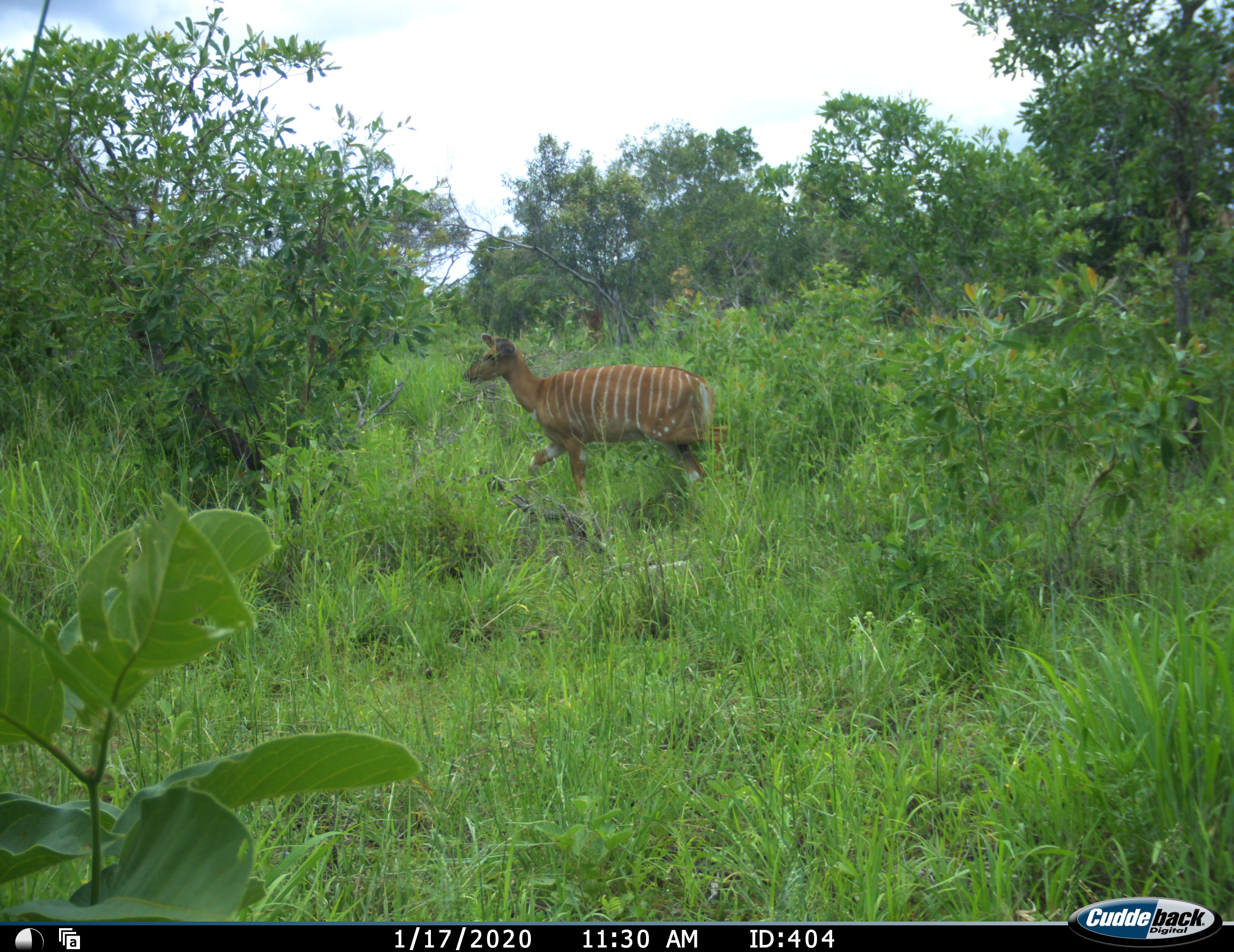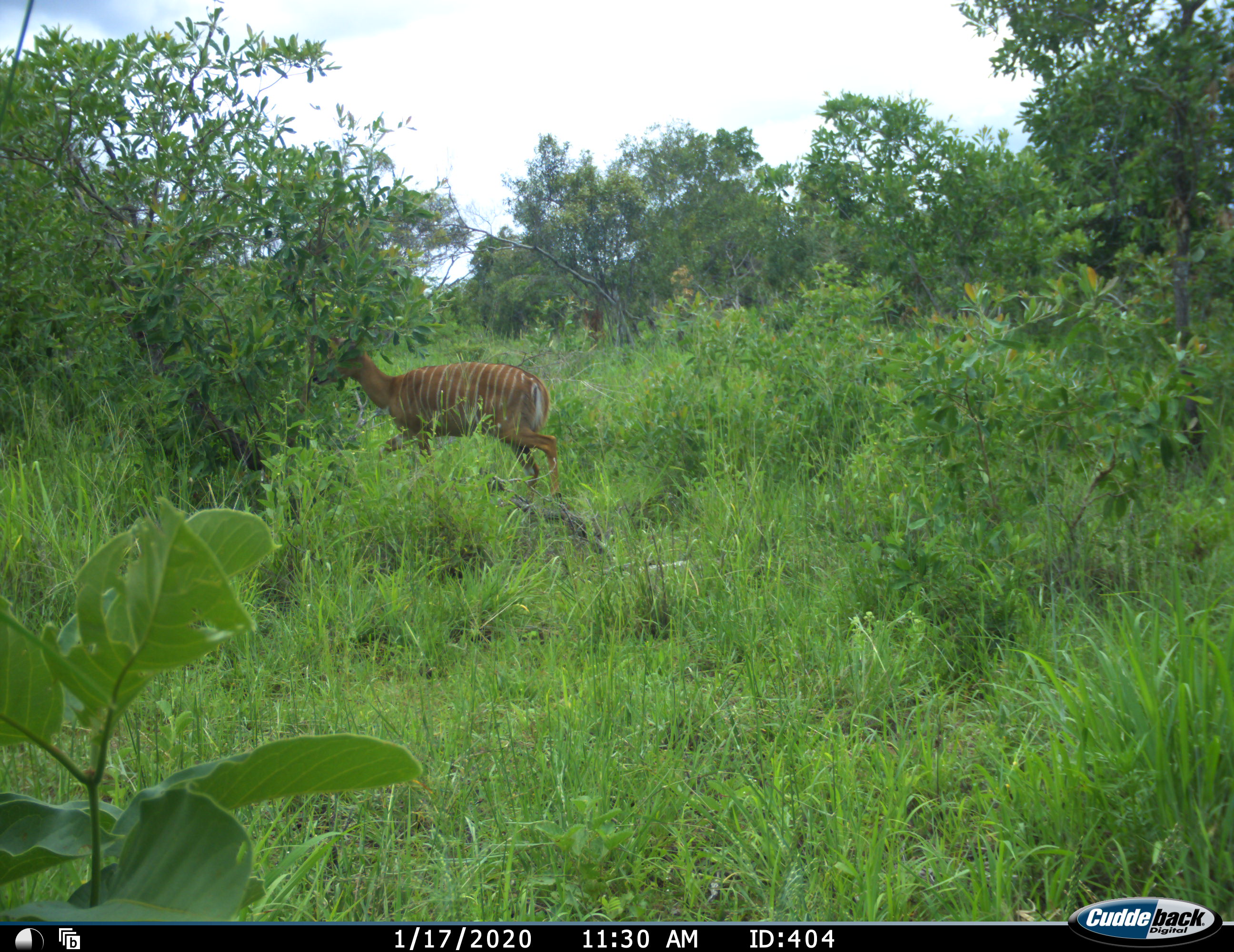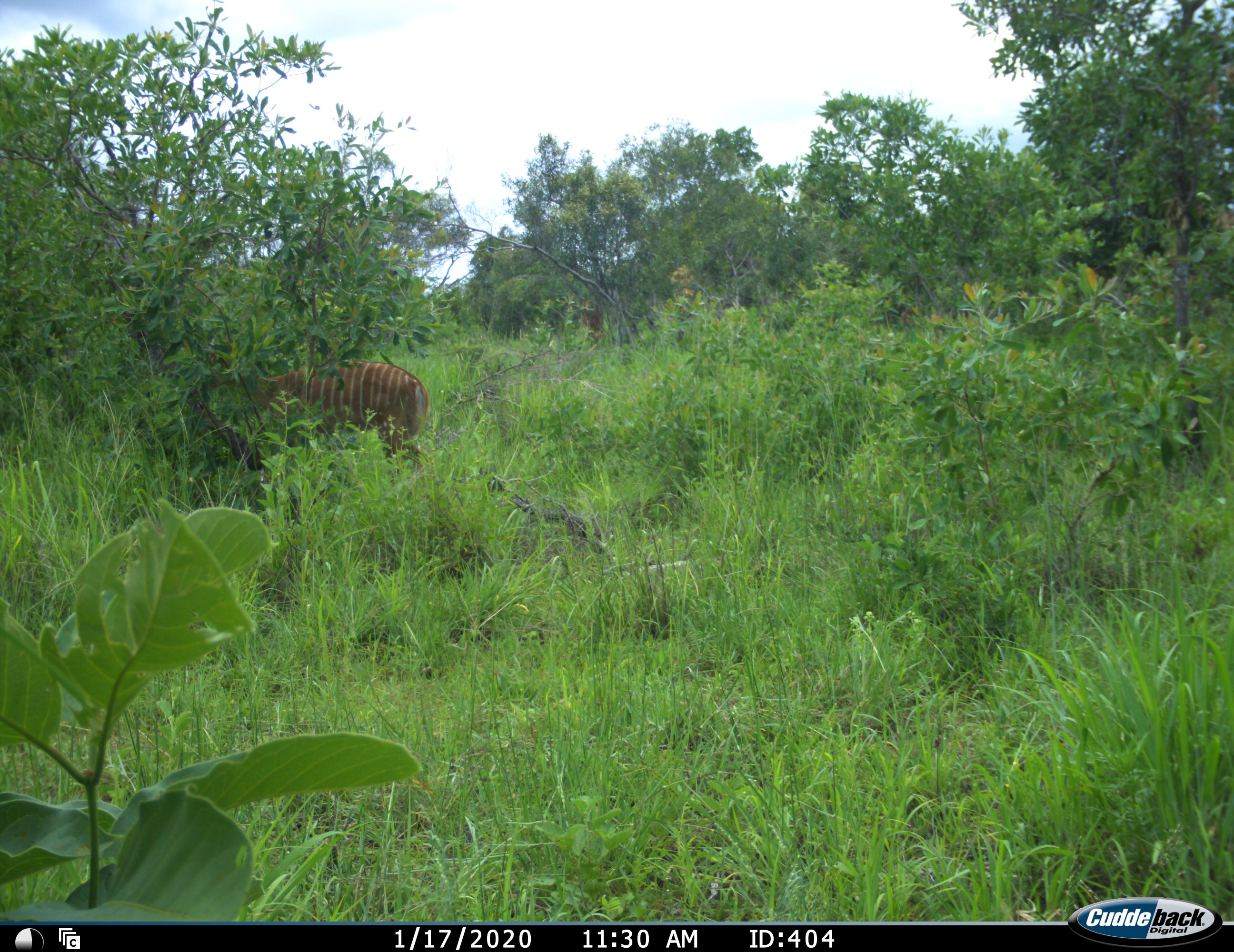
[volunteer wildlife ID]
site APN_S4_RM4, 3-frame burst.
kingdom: Animalia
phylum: Chordata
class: Mammalia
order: Artiodactyla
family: Bovidae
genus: Tragelaphus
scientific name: Tragelaphus angasii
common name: nyala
Nyala (Tragelaphus angasii), count 1. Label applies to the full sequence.